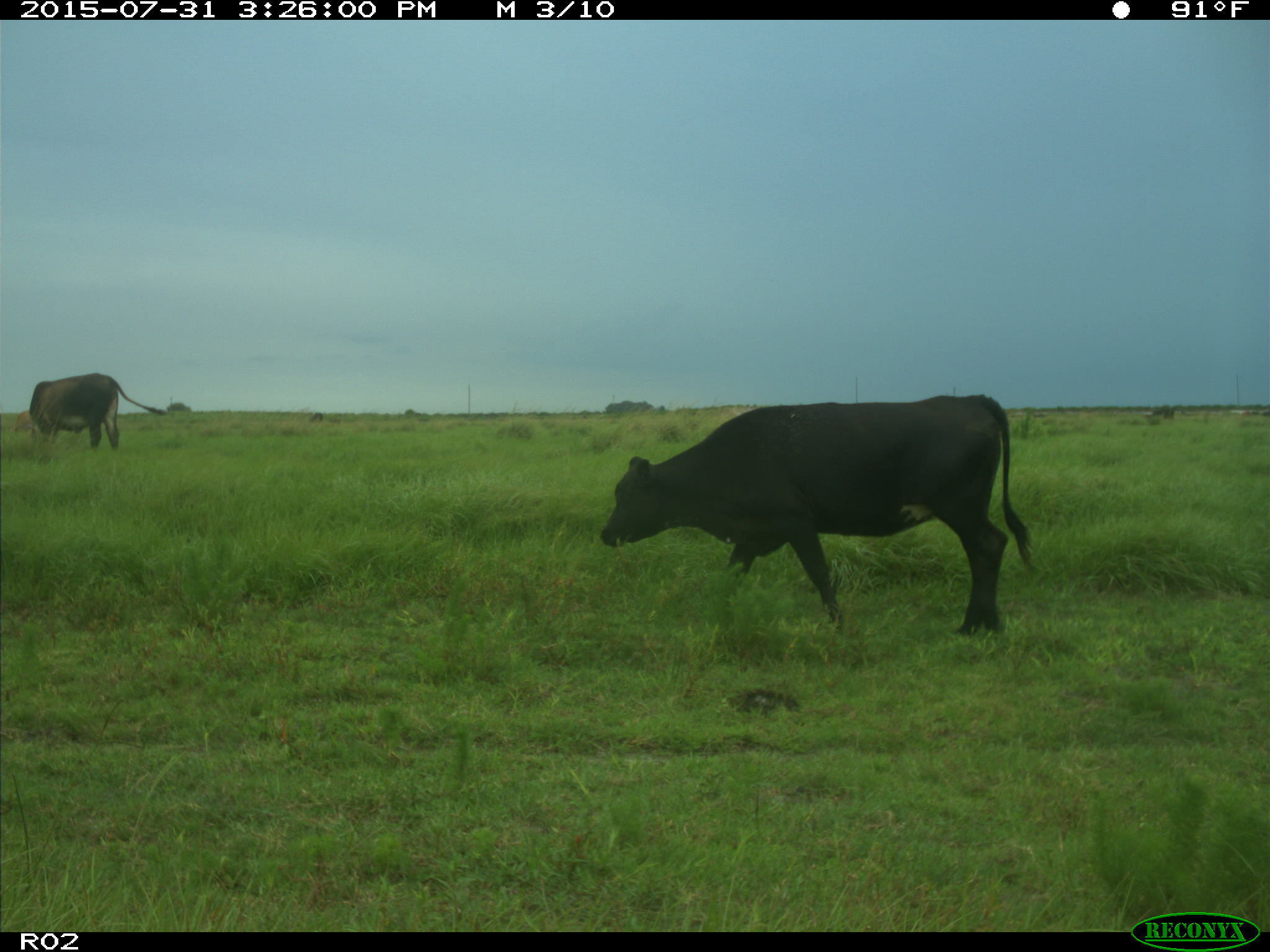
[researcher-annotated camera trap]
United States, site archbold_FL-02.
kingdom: Animalia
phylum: Chordata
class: Mammalia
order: Artiodactyla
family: Bovidae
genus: Bos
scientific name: Bos taurus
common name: domestic cow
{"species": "Bos taurus (domestic cow)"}